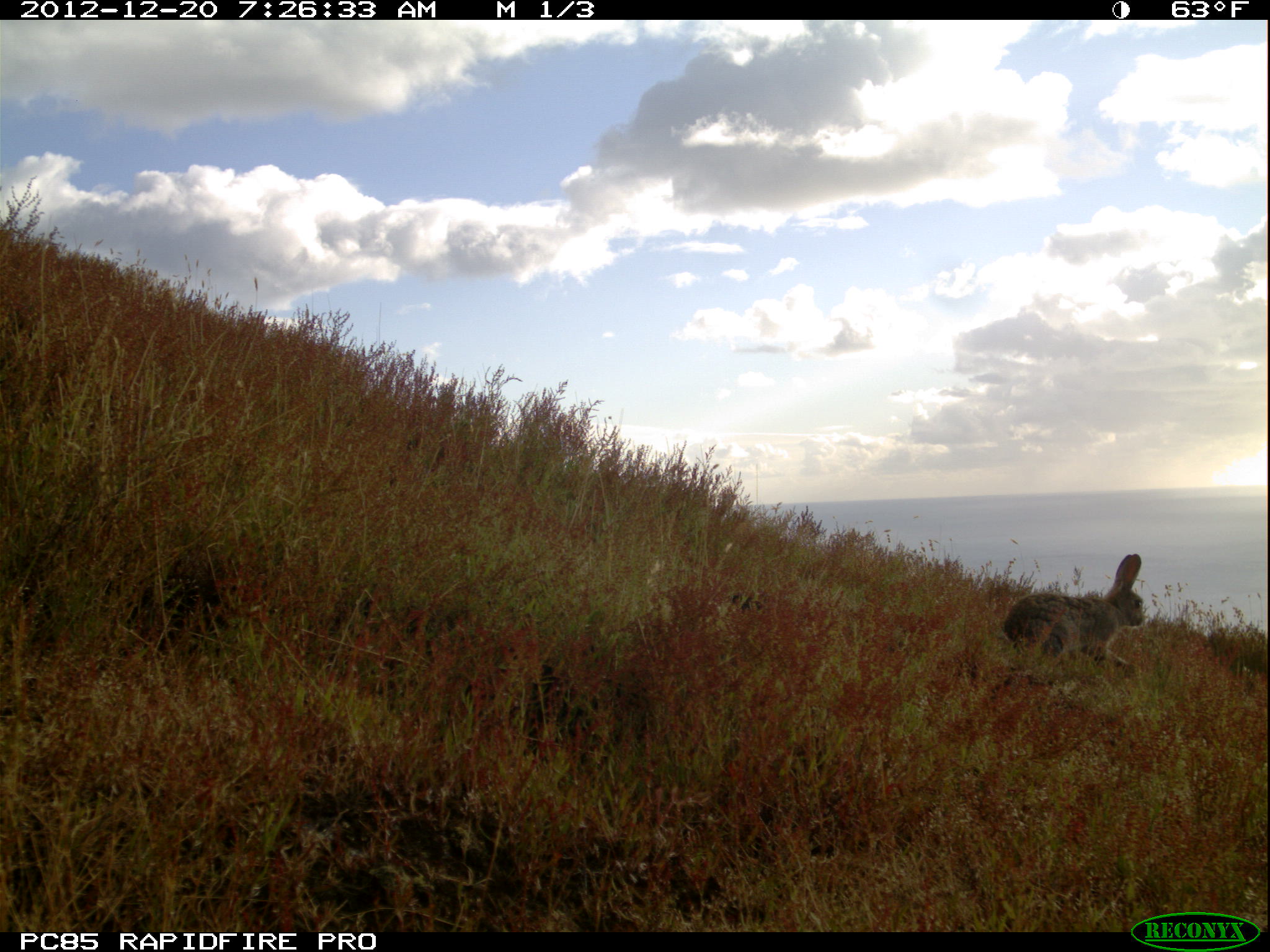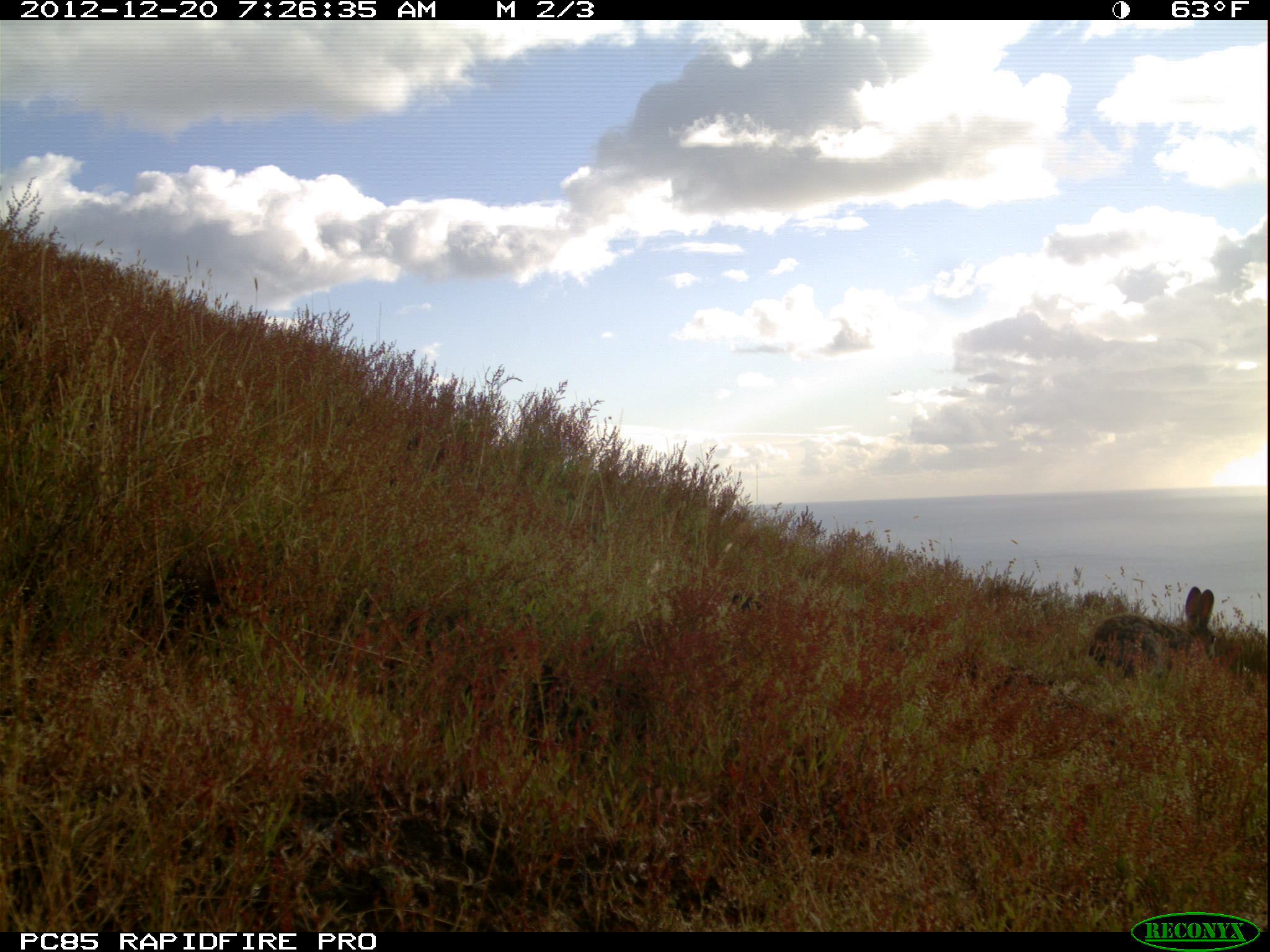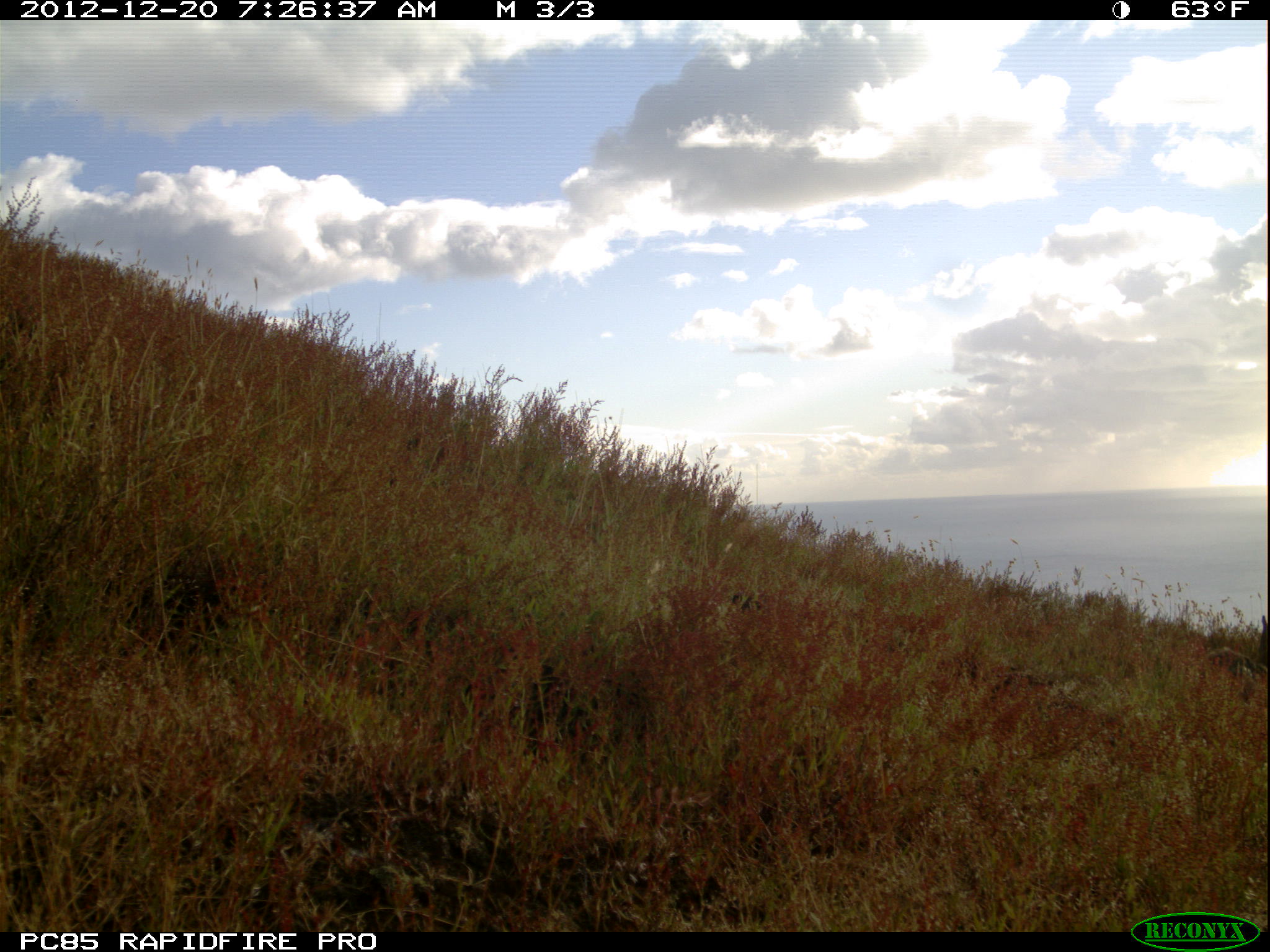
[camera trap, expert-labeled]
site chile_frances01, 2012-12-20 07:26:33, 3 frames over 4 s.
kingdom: Animalia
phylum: Chordata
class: Mammalia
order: Lagomorpha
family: Leporidae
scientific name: Leporidae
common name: rabbits and hares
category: rabbit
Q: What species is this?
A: Rabbit (rabbits and hares) (Leporidae).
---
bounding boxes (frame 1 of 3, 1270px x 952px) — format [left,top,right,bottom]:
rabbit: [1000,552,1151,677]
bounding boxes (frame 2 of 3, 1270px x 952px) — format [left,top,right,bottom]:
rabbit: [1085,583,1222,685]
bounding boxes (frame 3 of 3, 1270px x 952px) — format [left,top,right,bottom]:
rabbit: [1191,607,1270,692]